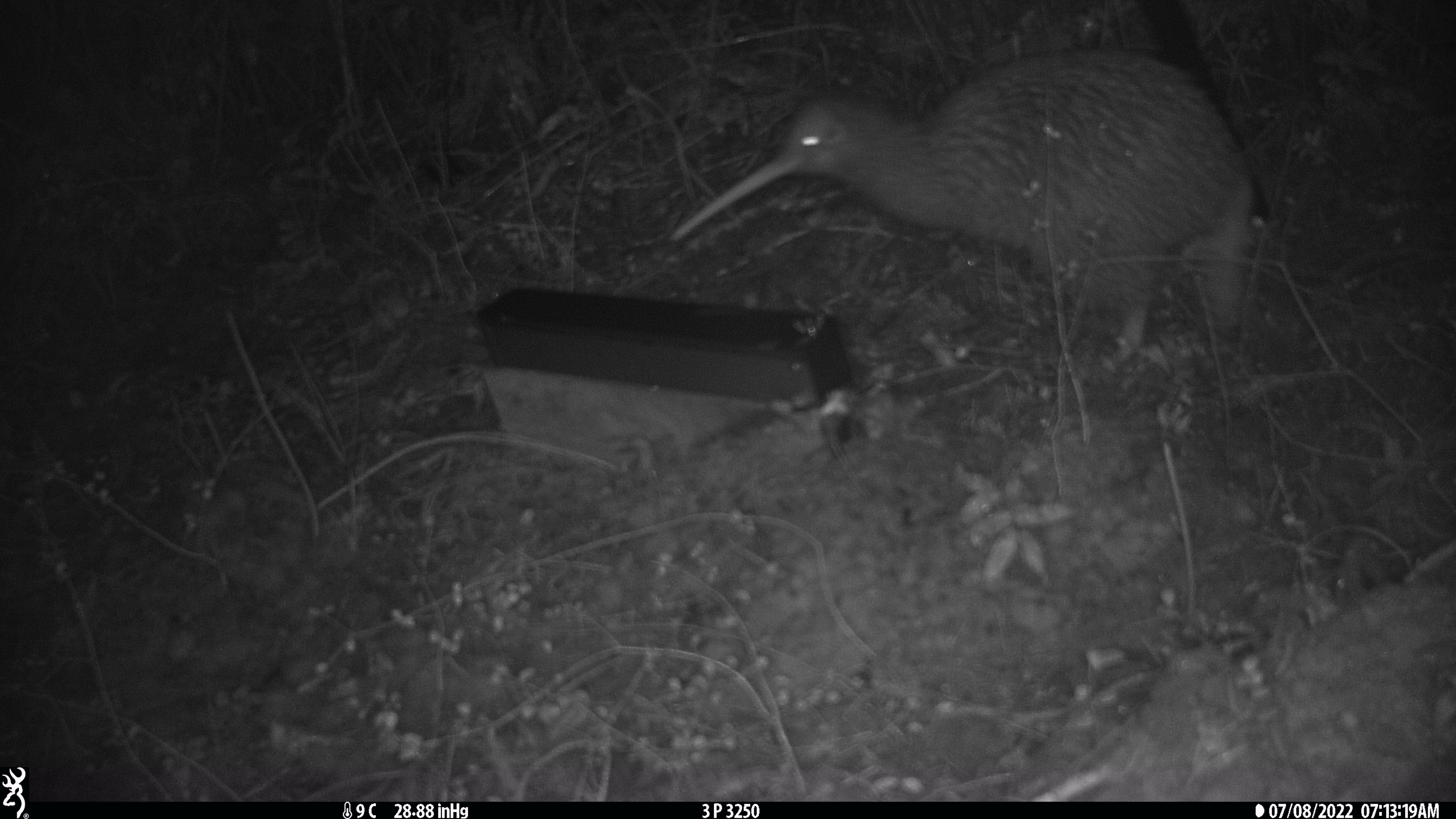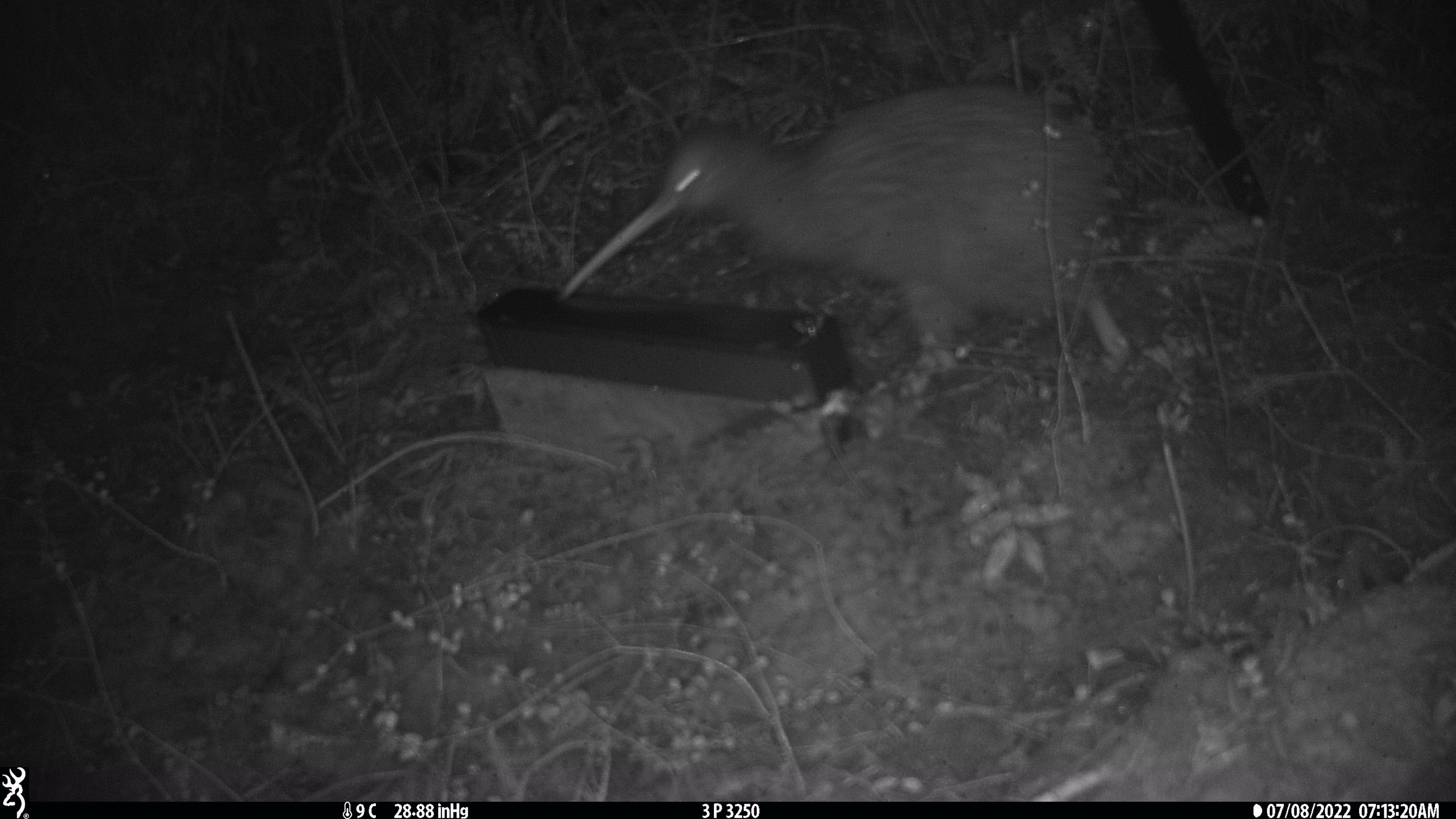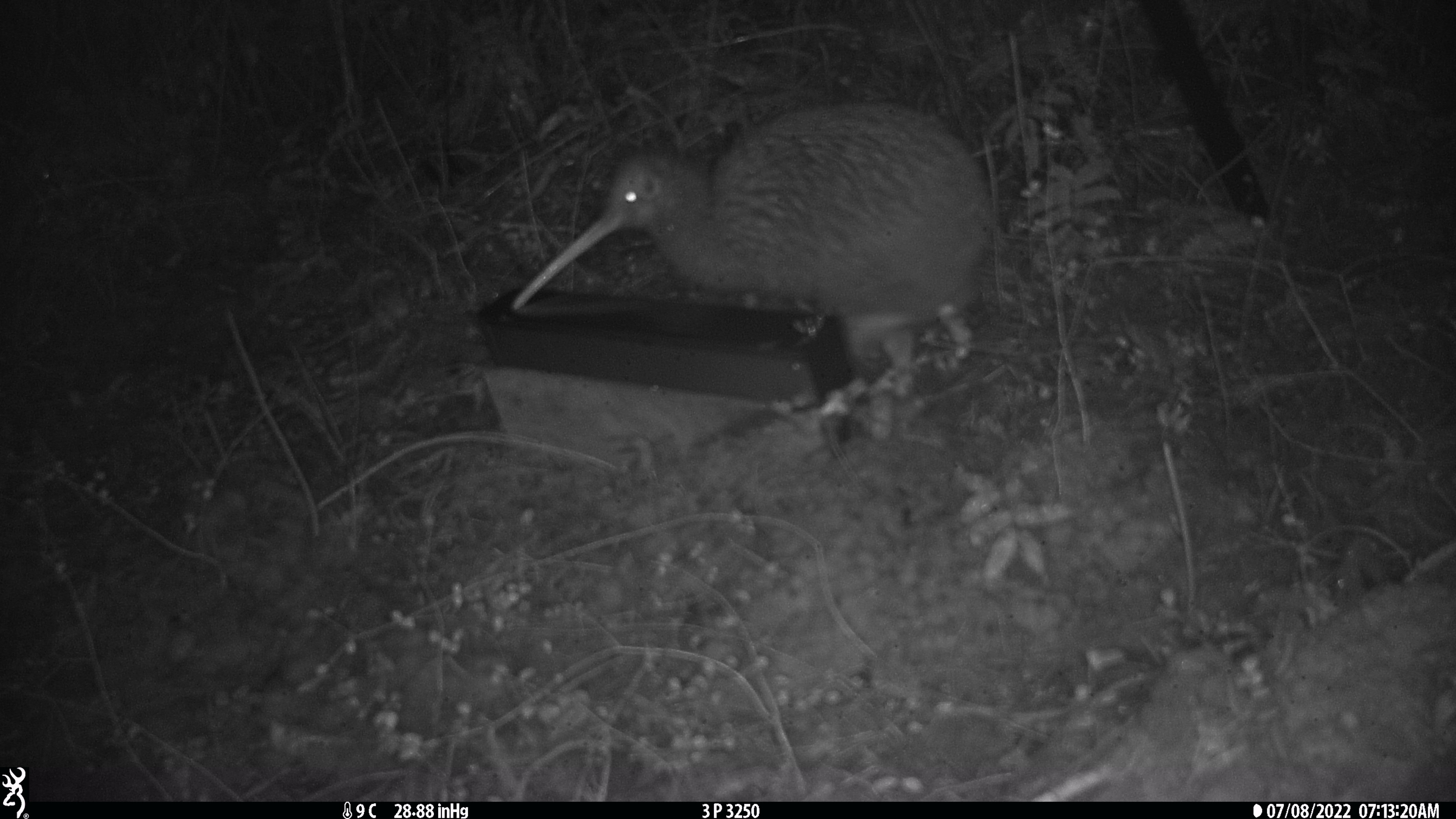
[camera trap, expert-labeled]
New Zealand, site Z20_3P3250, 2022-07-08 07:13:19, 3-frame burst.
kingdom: Animalia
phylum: Chordata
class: Aves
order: Apterygiformes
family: Apterygidae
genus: Apteryx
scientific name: Apteryx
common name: kiwi